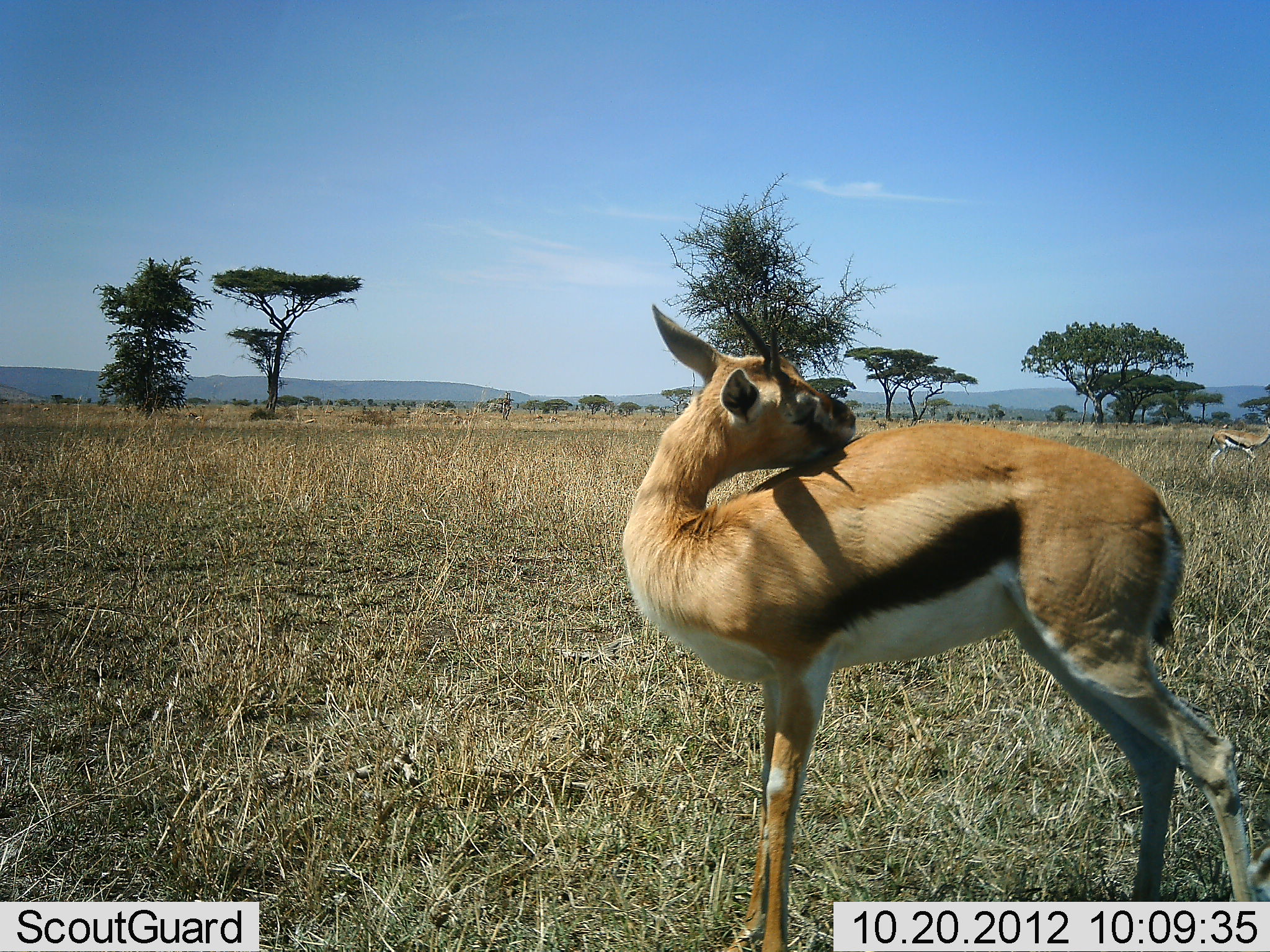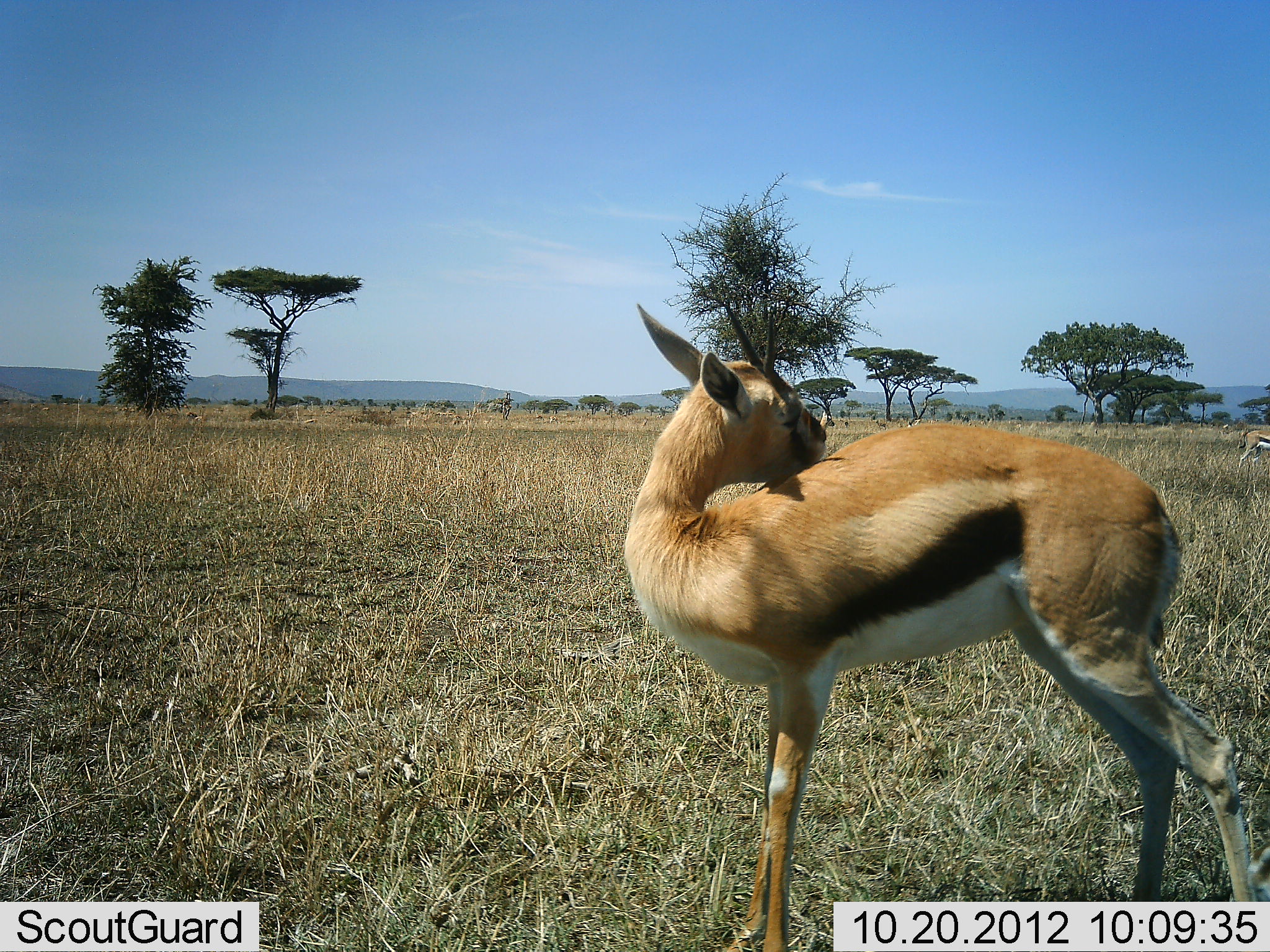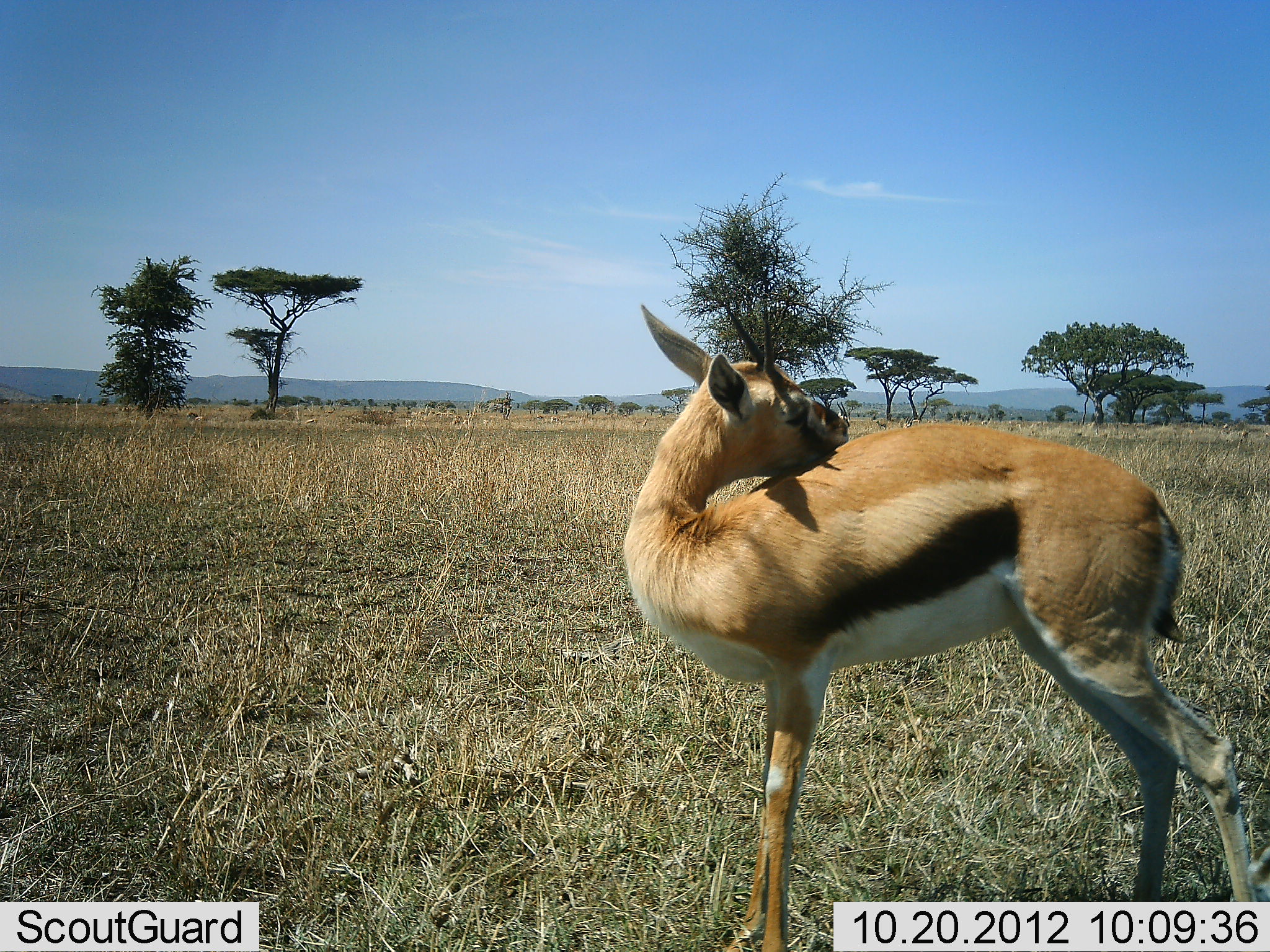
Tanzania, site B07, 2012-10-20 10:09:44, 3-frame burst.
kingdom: Animalia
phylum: Chordata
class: Mammalia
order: Artiodactyla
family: Bovidae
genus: Eudorcas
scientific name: Eudorcas thomsonii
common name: thomson's gazelle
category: gazellethomsons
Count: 2.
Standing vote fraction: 100%.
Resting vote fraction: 10%.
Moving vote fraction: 70%.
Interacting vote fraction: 10%.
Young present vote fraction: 0%.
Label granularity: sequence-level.